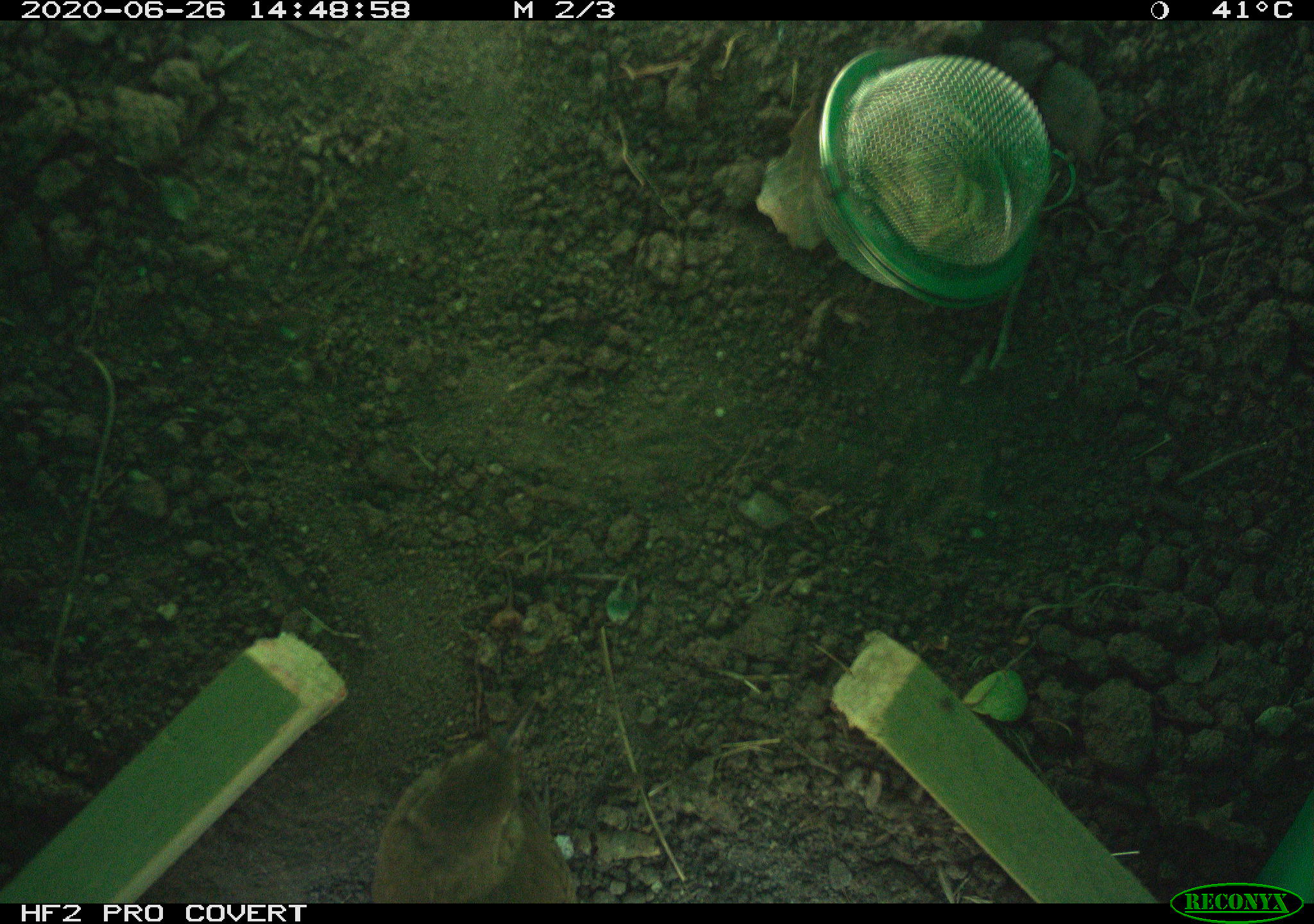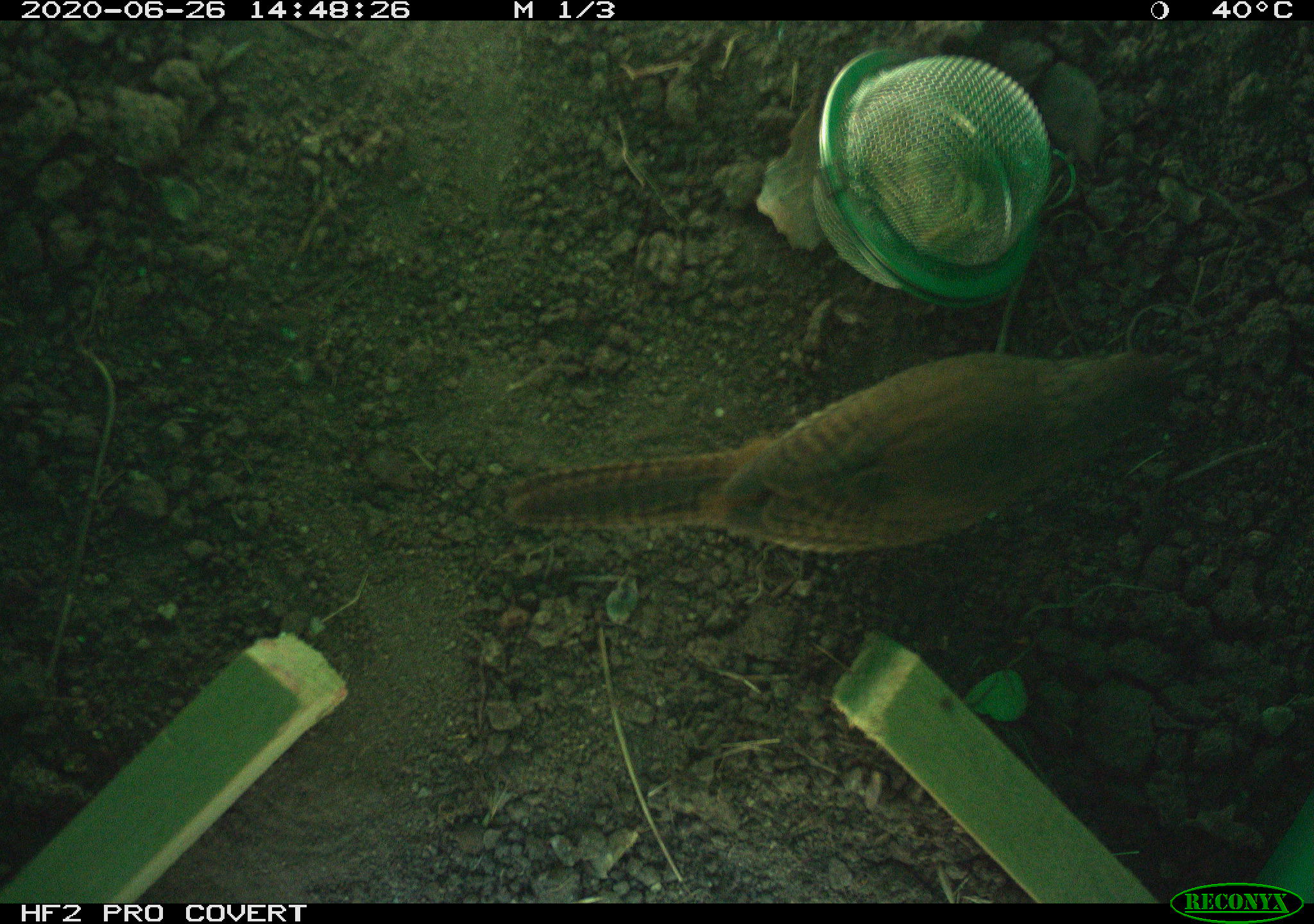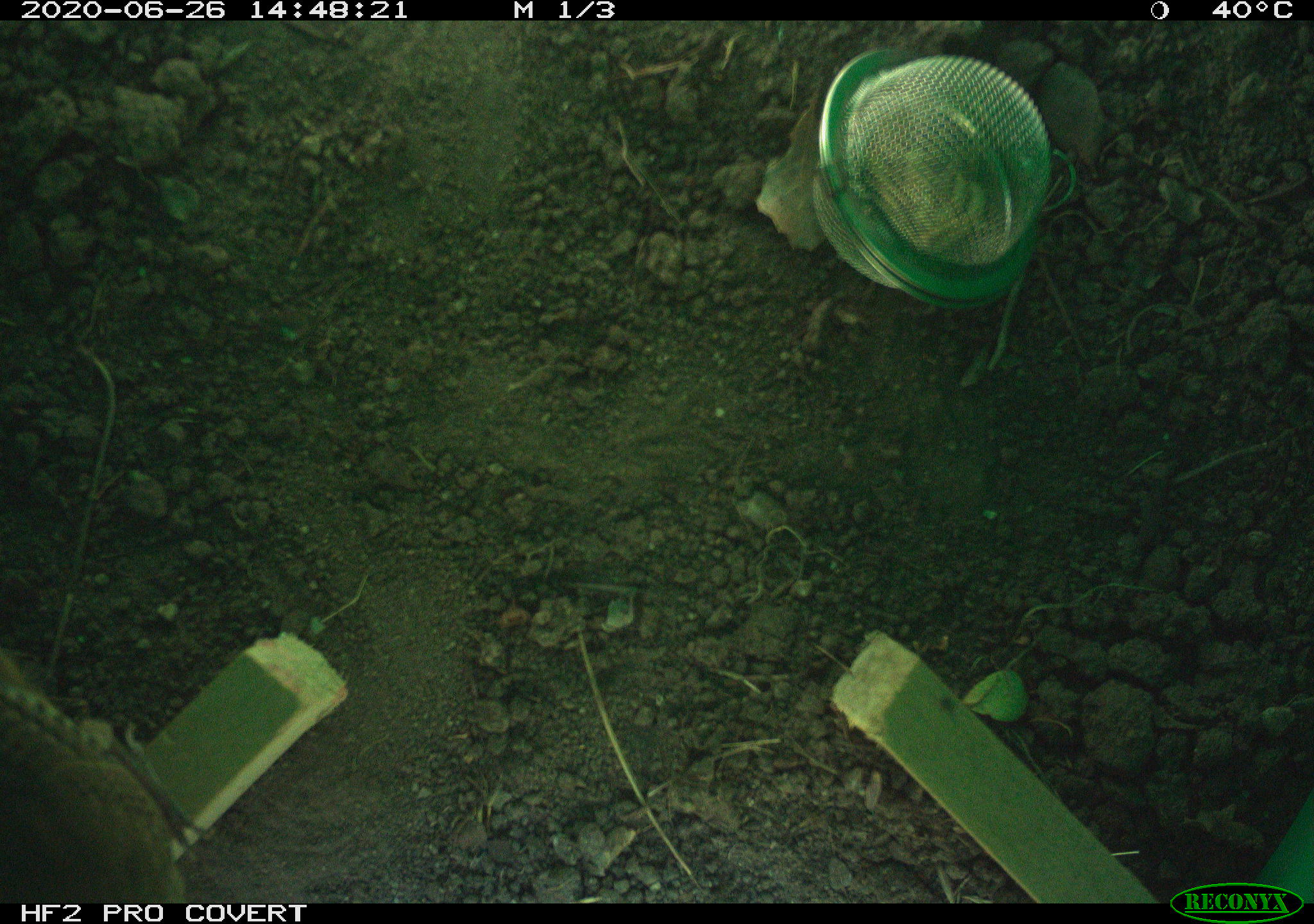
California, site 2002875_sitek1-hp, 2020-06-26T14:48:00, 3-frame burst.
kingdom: Animalia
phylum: Chordata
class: Aves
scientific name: Aves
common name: bird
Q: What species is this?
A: Bird (Aves).